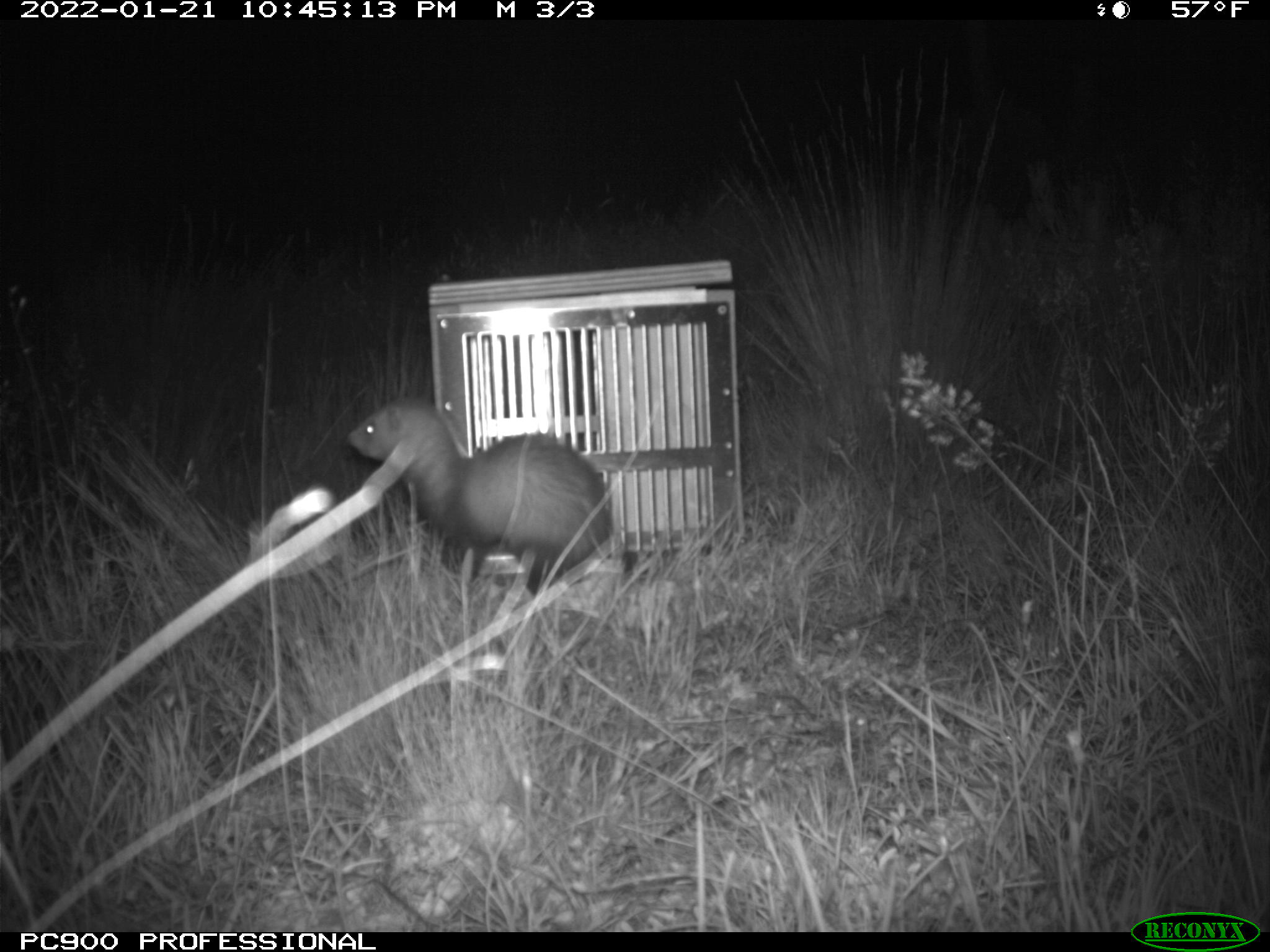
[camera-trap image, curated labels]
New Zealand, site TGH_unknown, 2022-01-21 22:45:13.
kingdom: Animalia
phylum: Chordata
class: Mammalia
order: Carnivora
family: Mustelidae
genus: Mustela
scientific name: Mustela furo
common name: ferret